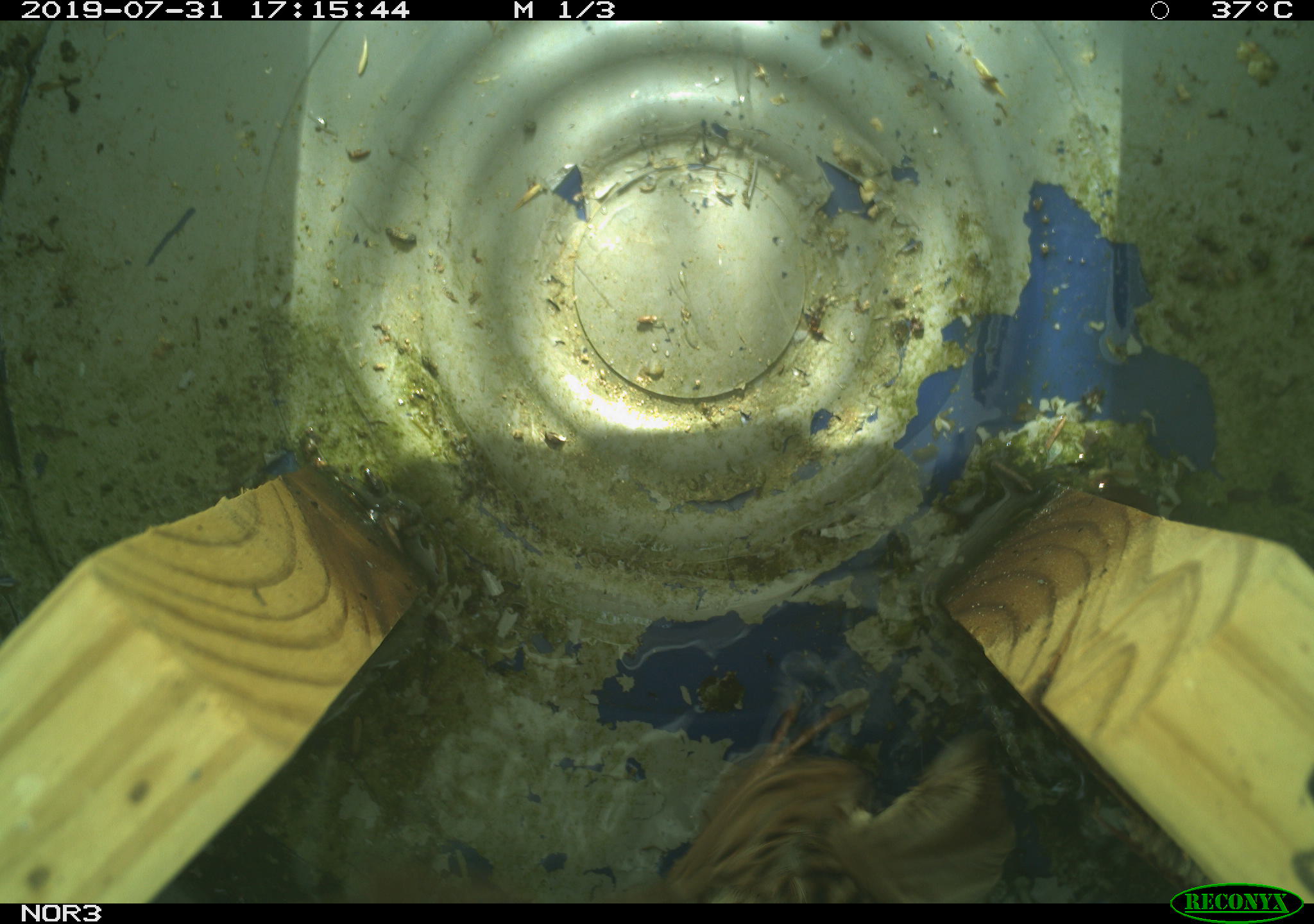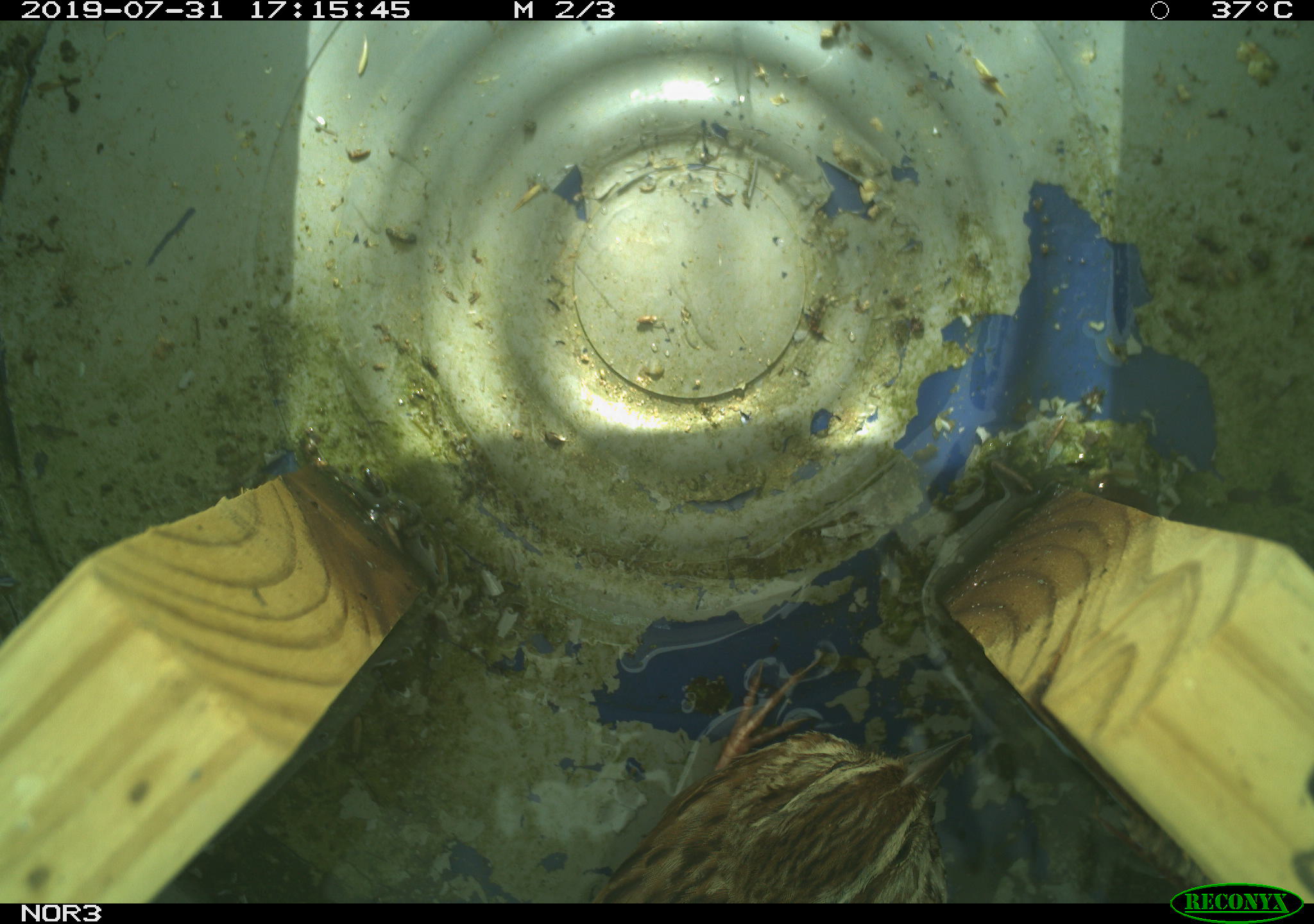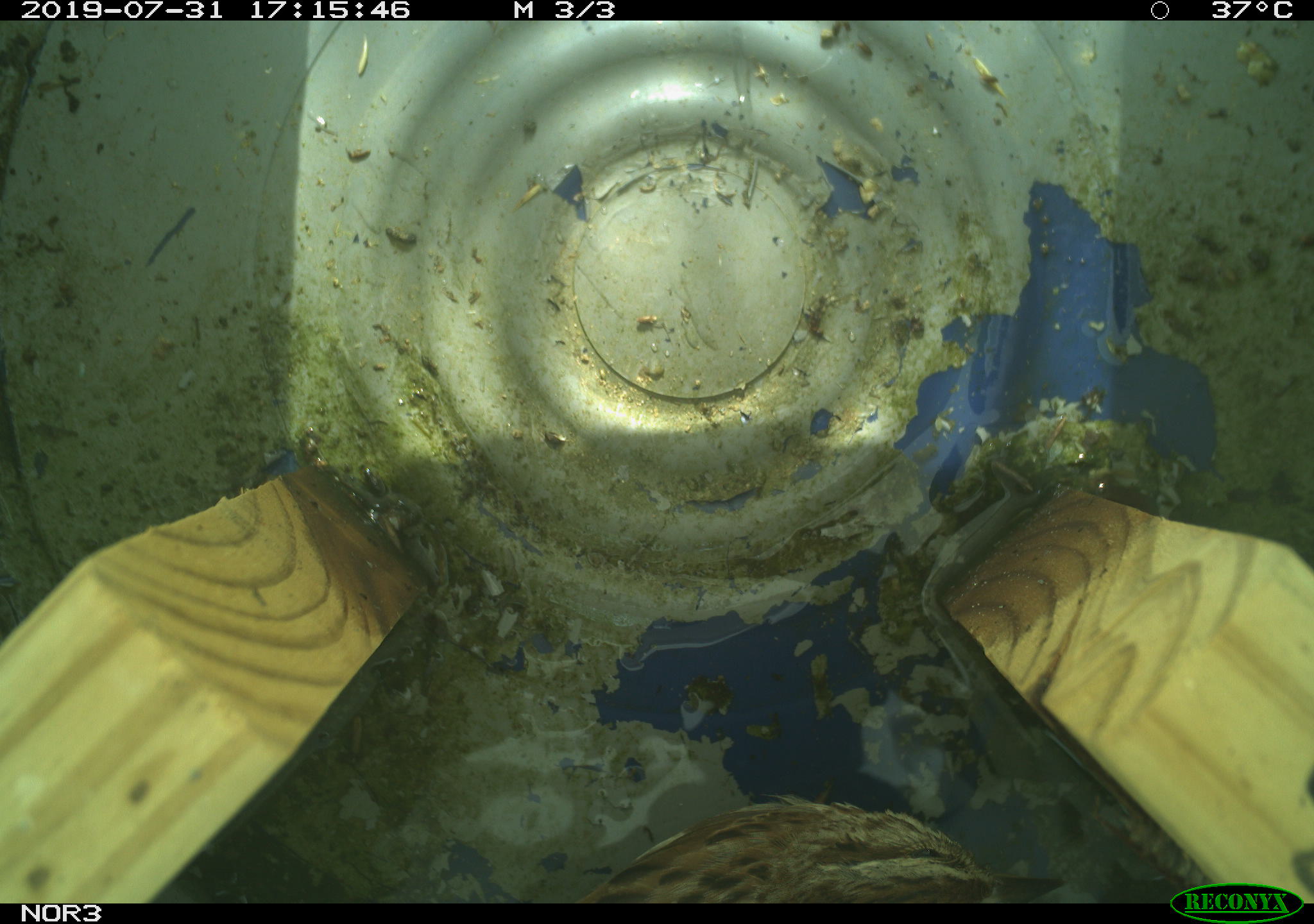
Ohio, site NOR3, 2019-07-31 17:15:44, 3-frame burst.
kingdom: Animalia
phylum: Chordata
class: Aves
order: Passeriformes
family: Passerellidae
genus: Melospiza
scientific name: Melospiza melodia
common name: song sparrow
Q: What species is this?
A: Song sparrow (Melospiza melodia).